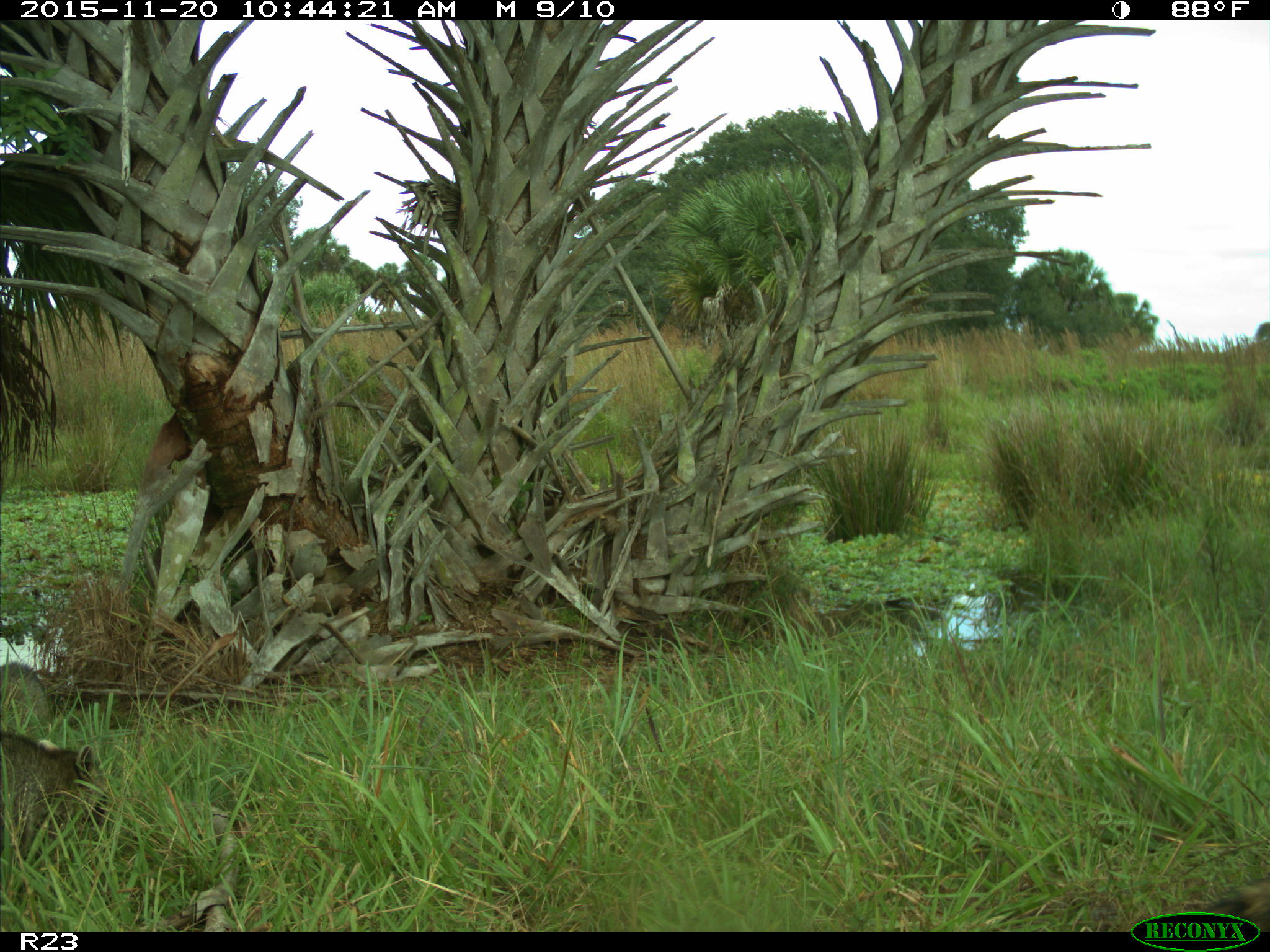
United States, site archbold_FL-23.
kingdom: Animalia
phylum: Chordata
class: Mammalia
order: Carnivora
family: Procyonidae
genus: Procyon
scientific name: Procyon lotor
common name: common raccoon